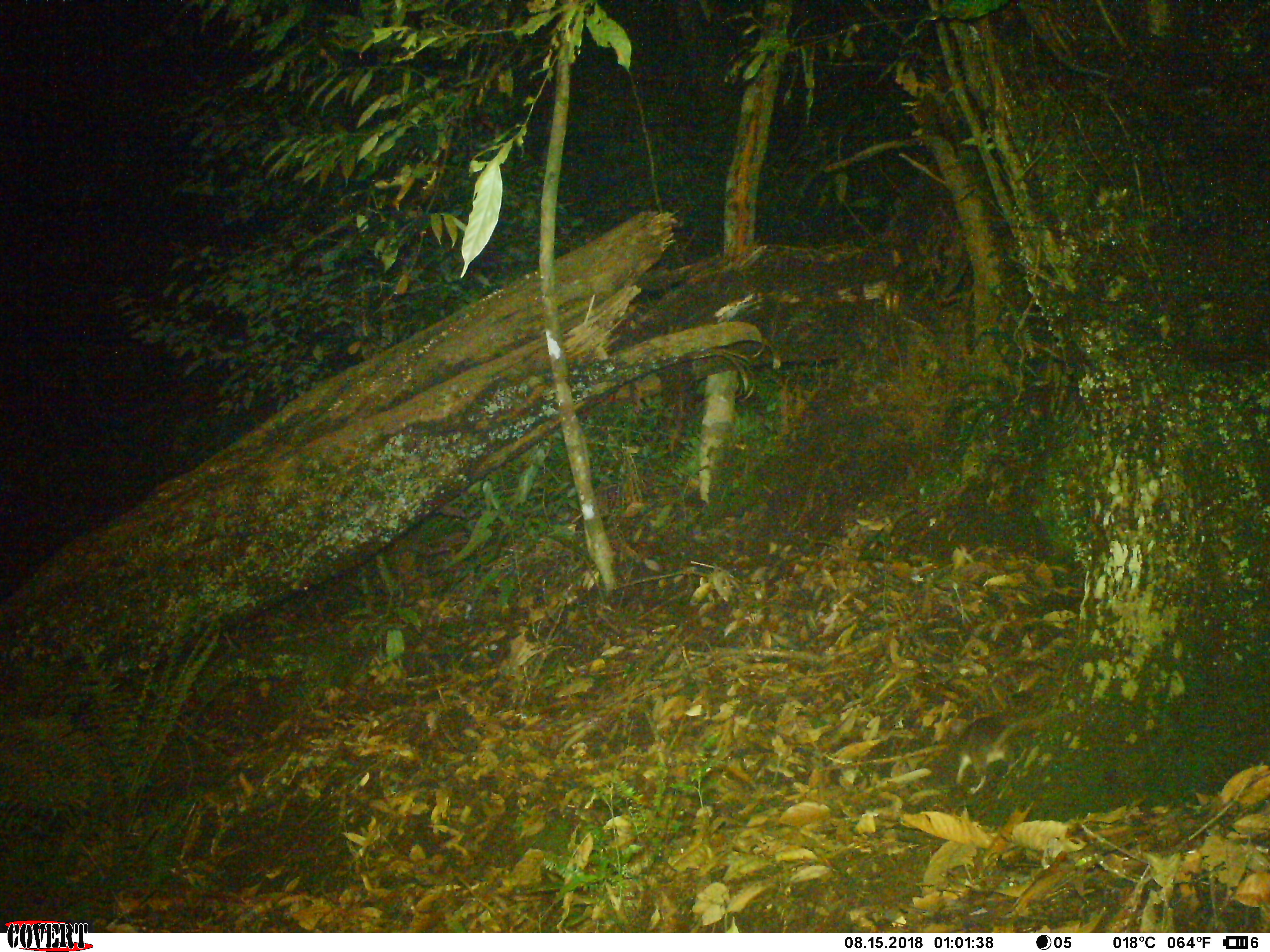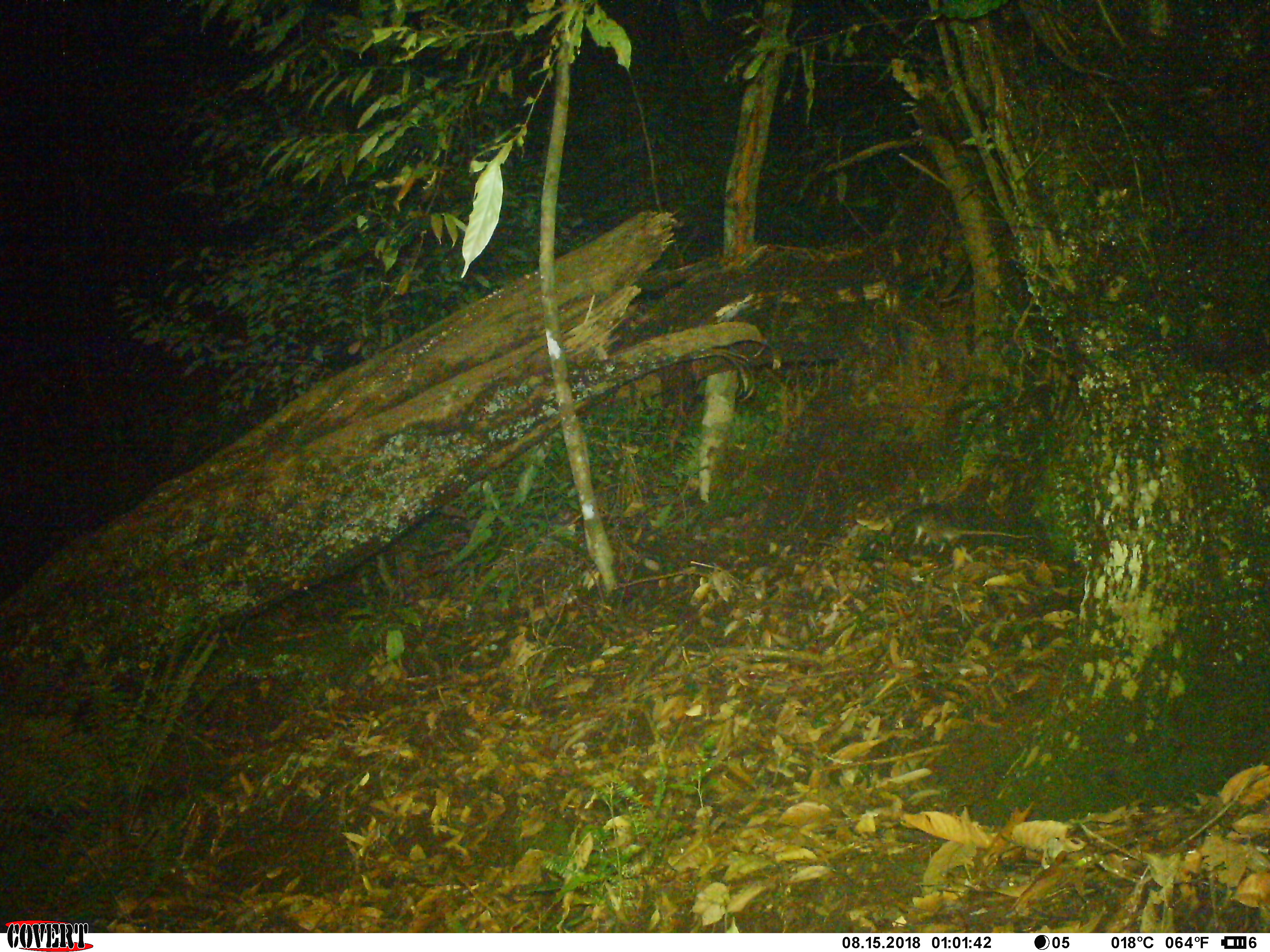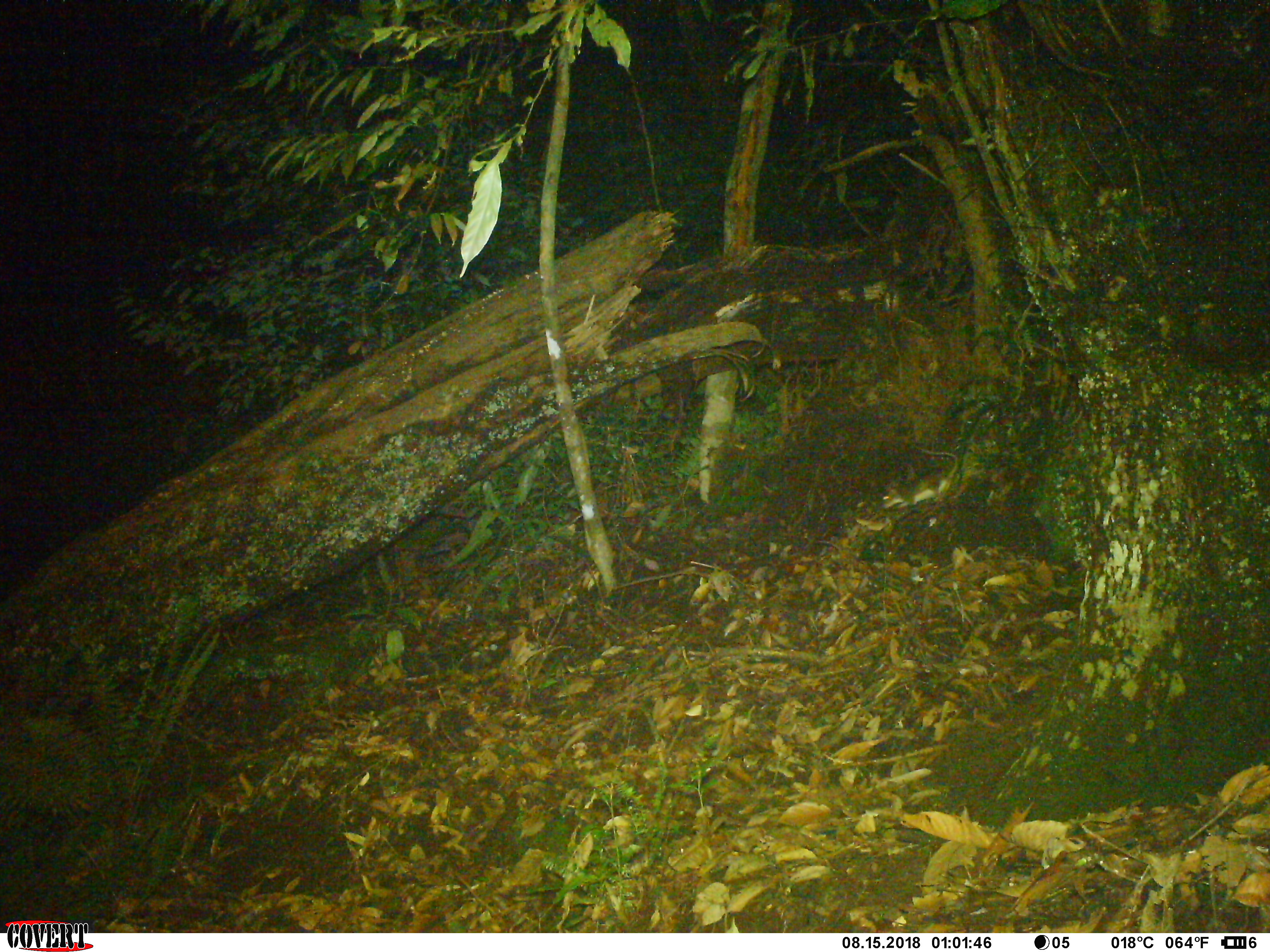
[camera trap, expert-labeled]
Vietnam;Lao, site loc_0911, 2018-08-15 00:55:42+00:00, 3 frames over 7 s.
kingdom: Animalia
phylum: Chordata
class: Mammalia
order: Rodentia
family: Muridae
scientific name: Muridae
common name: old-world mice and rats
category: unidentified murid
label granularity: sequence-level